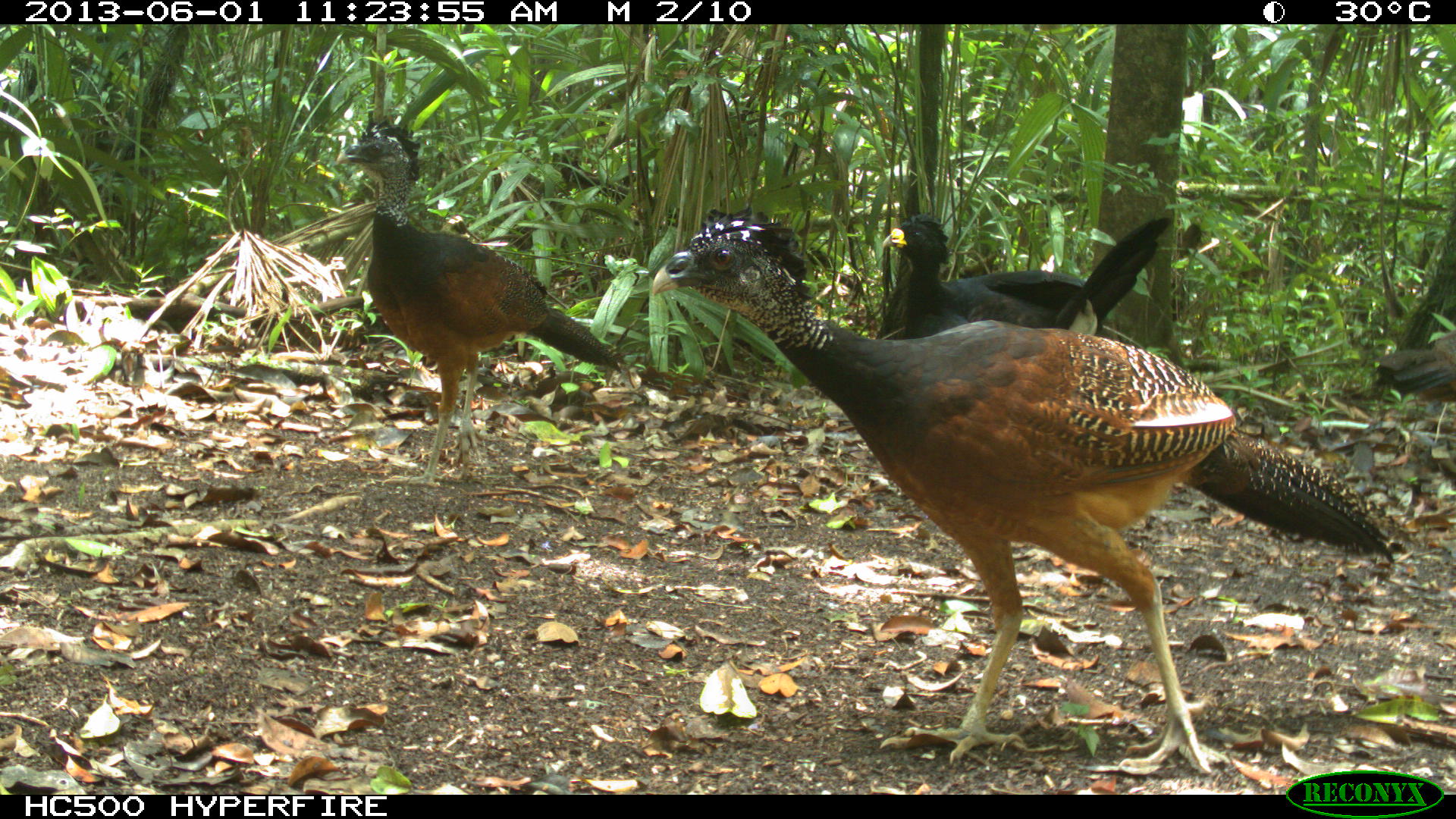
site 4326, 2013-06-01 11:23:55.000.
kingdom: Animalia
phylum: Chordata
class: Aves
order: Galliformes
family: Cracidae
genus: Crax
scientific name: Crax rubra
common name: great curassow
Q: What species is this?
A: Crax rubra (great curassow).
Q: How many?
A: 4.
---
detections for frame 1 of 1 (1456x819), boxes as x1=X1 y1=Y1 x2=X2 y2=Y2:
crax rubra: x1=650 y1=202 x2=1408 y2=775; x1=333 y1=113 x2=623 y2=488; x1=874 y1=210 x2=1173 y2=343; x1=1371 y1=329 x2=1456 y2=404